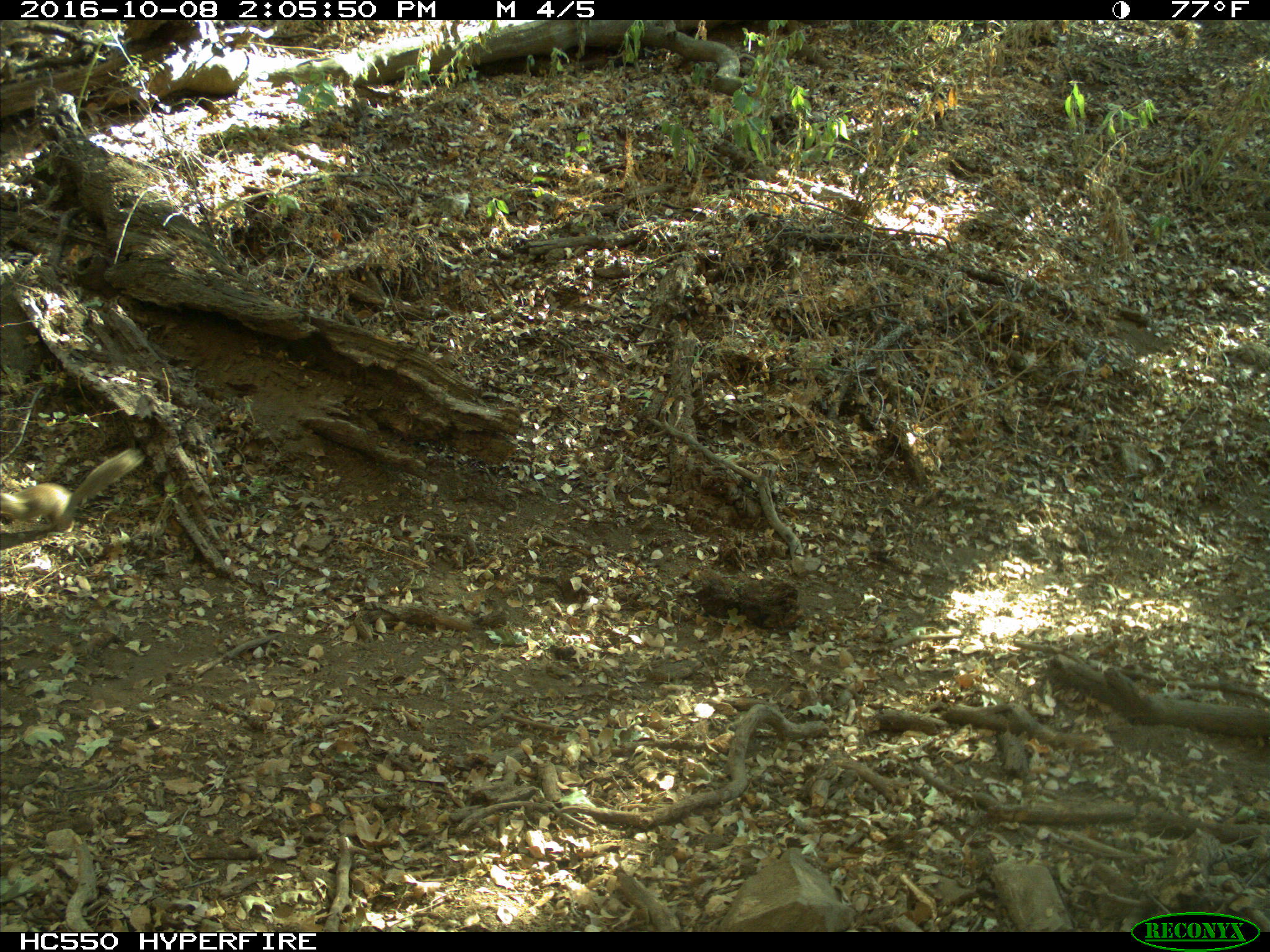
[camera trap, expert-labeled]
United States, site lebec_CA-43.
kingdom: Animalia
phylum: Chordata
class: Mammalia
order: Rodentia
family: Sciuridae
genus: Otospermophilus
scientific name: Otospermophilus beecheyi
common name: california ground squirrel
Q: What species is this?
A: Otospermophilus beecheyi (california ground squirrel).